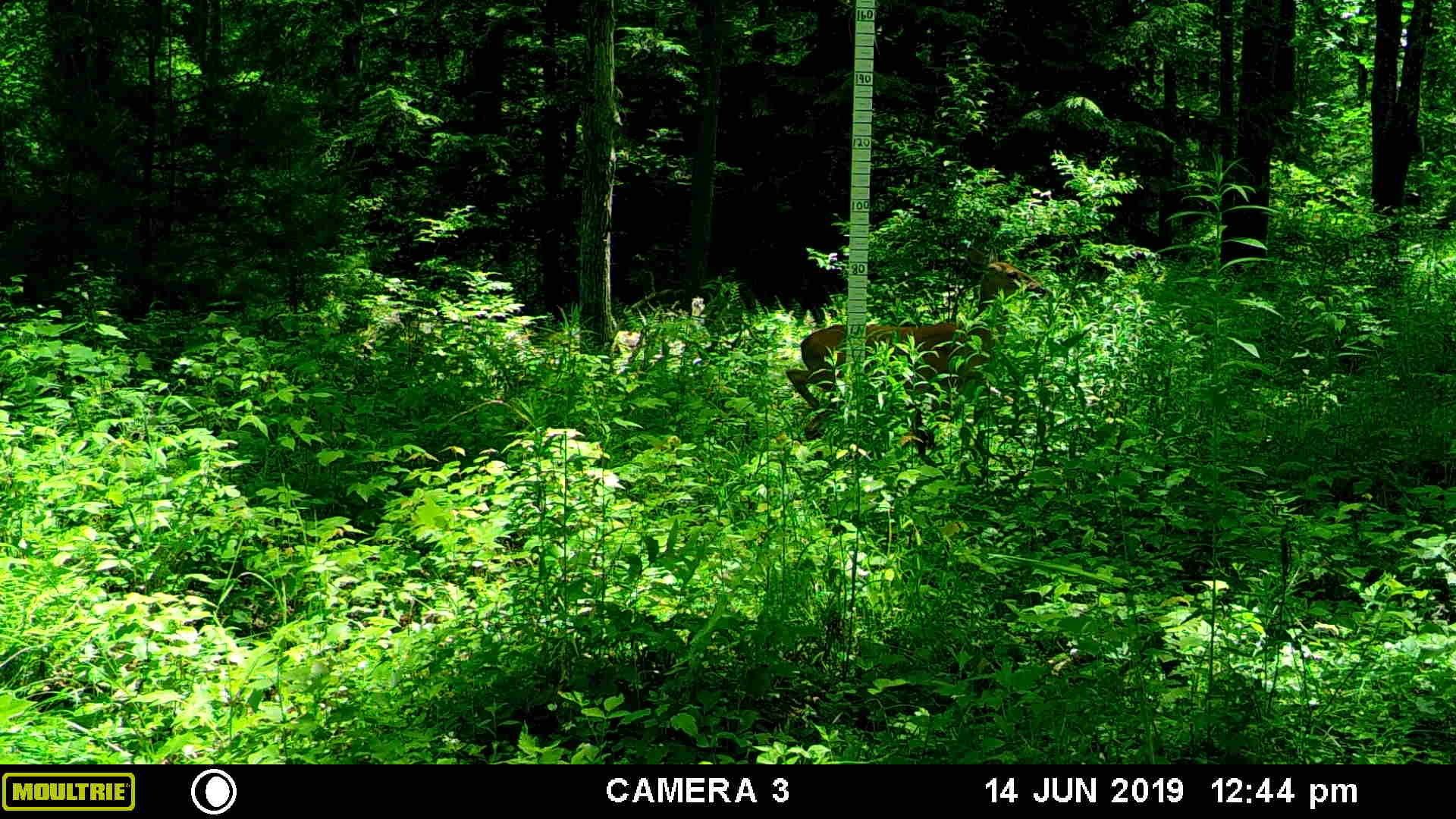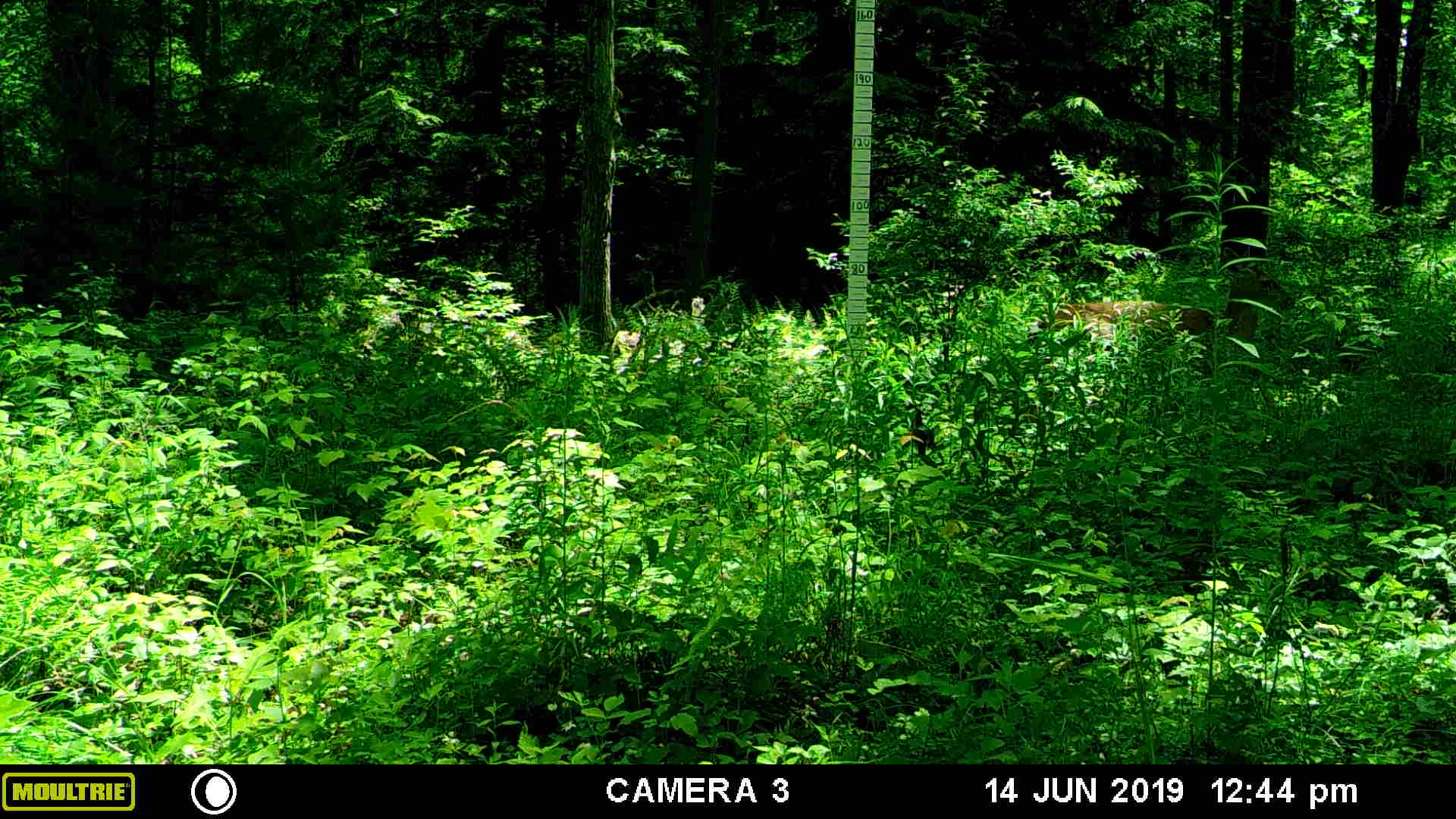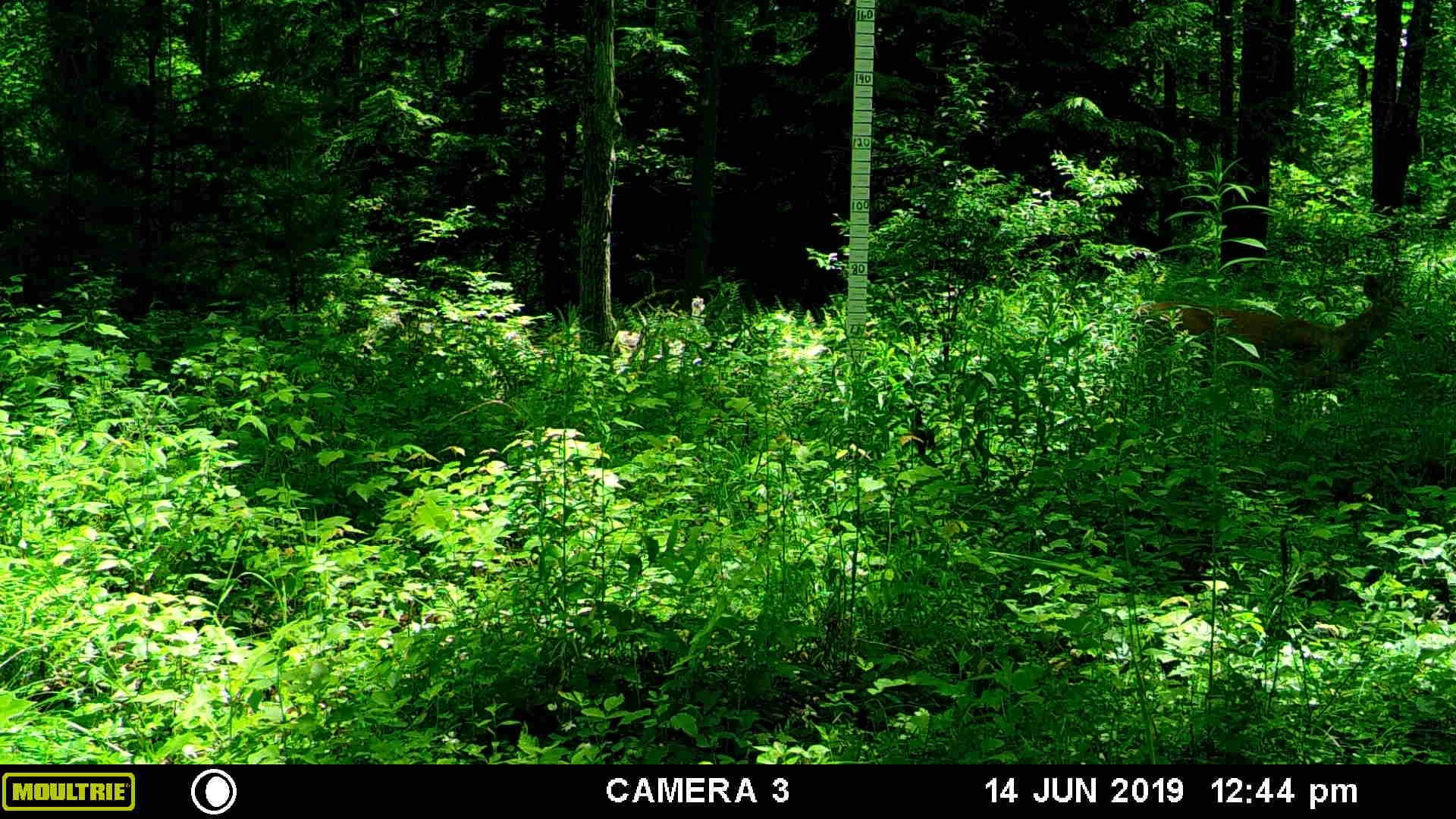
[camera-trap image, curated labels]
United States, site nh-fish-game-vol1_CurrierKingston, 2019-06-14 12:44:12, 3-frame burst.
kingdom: Animalia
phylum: Chordata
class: Mammalia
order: Artiodactyla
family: Cervidae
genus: Odocoileus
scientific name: Odocoileus virginianus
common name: white-tailed deer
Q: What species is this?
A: White-tailed deer (Odocoileus virginianus).